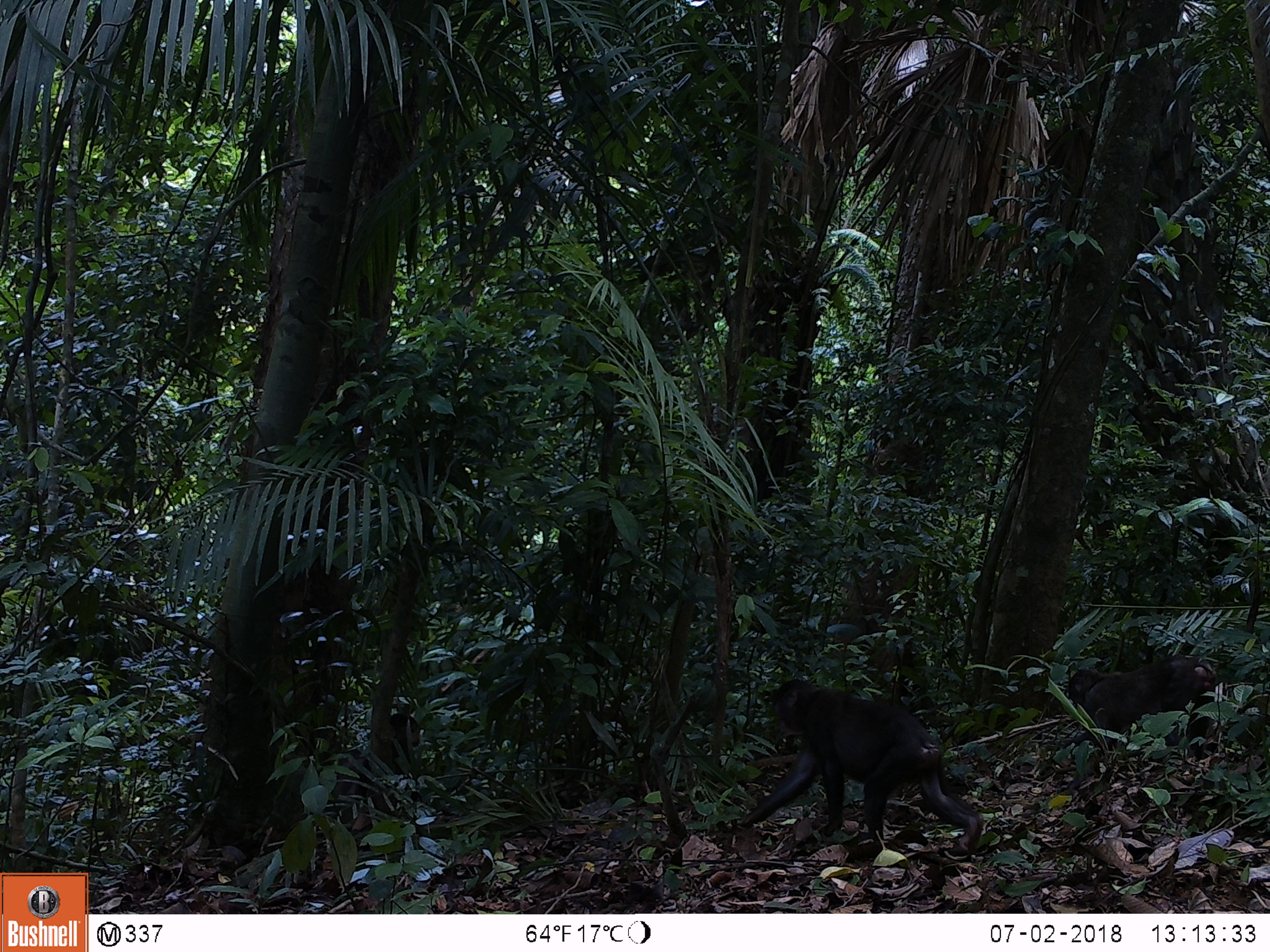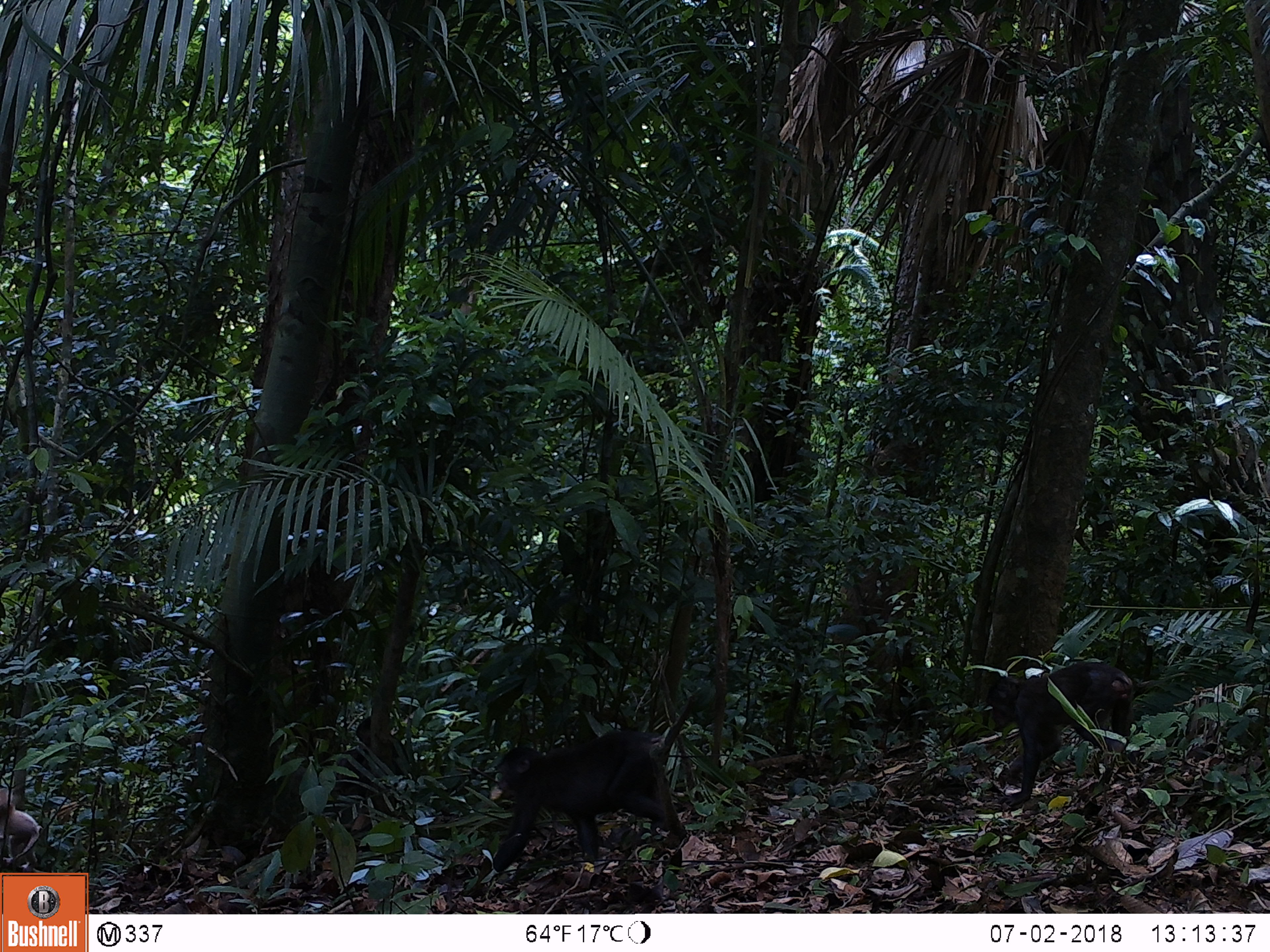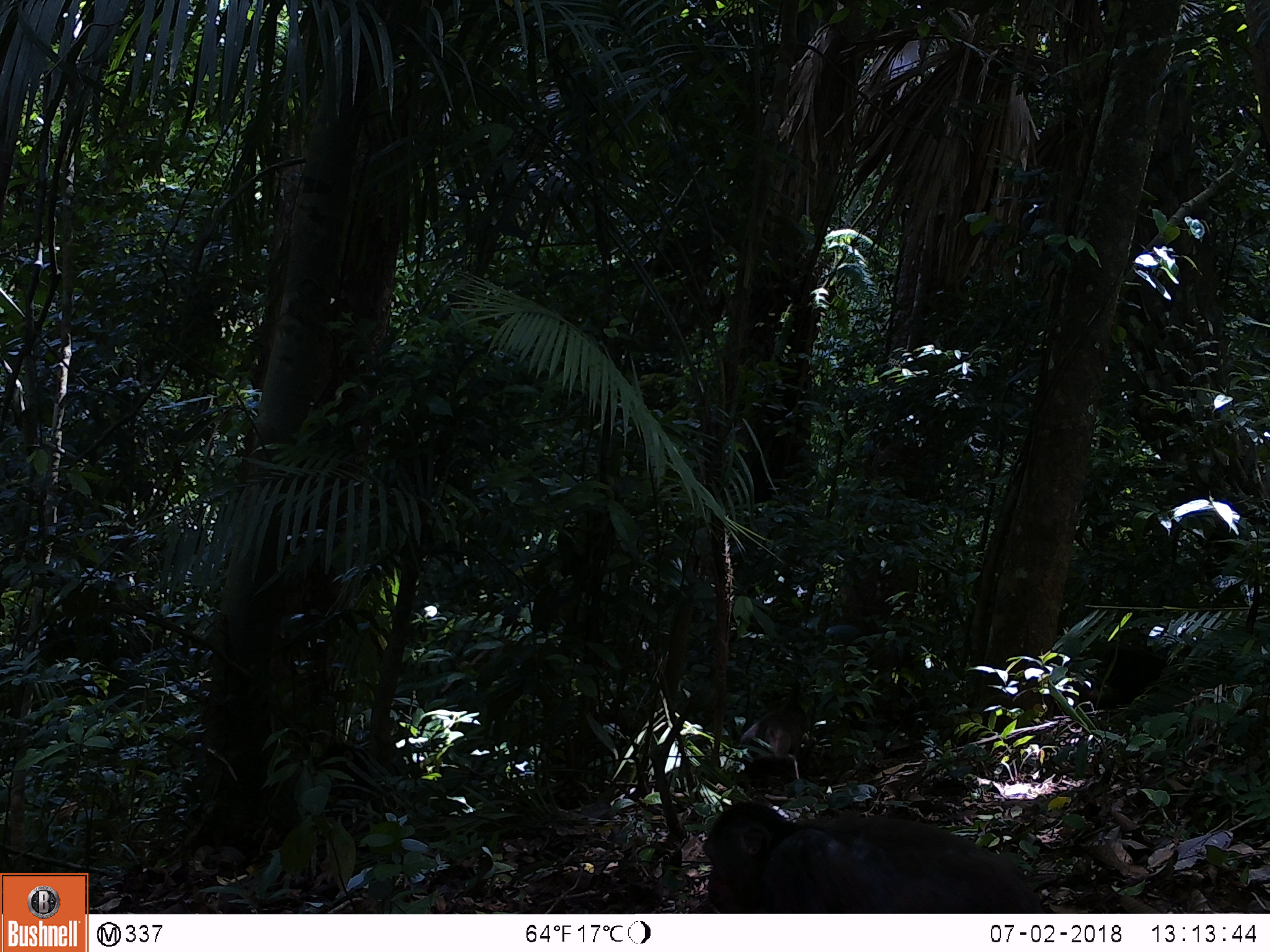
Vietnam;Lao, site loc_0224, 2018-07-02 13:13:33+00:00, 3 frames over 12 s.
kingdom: Animalia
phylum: Chordata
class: Mammalia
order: Primates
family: Cercopithecidae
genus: Macaca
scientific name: Macaca arctoides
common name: stump-tailed macaque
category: stump tailed macaque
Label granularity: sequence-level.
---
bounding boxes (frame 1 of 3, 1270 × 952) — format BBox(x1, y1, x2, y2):
stump tailed macaque: BBox(740, 676, 985, 857); BBox(1059, 653, 1217, 790)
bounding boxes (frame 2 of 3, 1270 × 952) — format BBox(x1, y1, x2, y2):
stump tailed macaque: BBox(489, 727, 666, 872); BBox(987, 661, 1134, 807); BBox(0, 786, 43, 871)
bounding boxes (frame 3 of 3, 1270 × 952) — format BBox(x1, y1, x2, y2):
stump tailed macaque: BBox(701, 798, 1045, 911); BBox(1097, 642, 1167, 709)